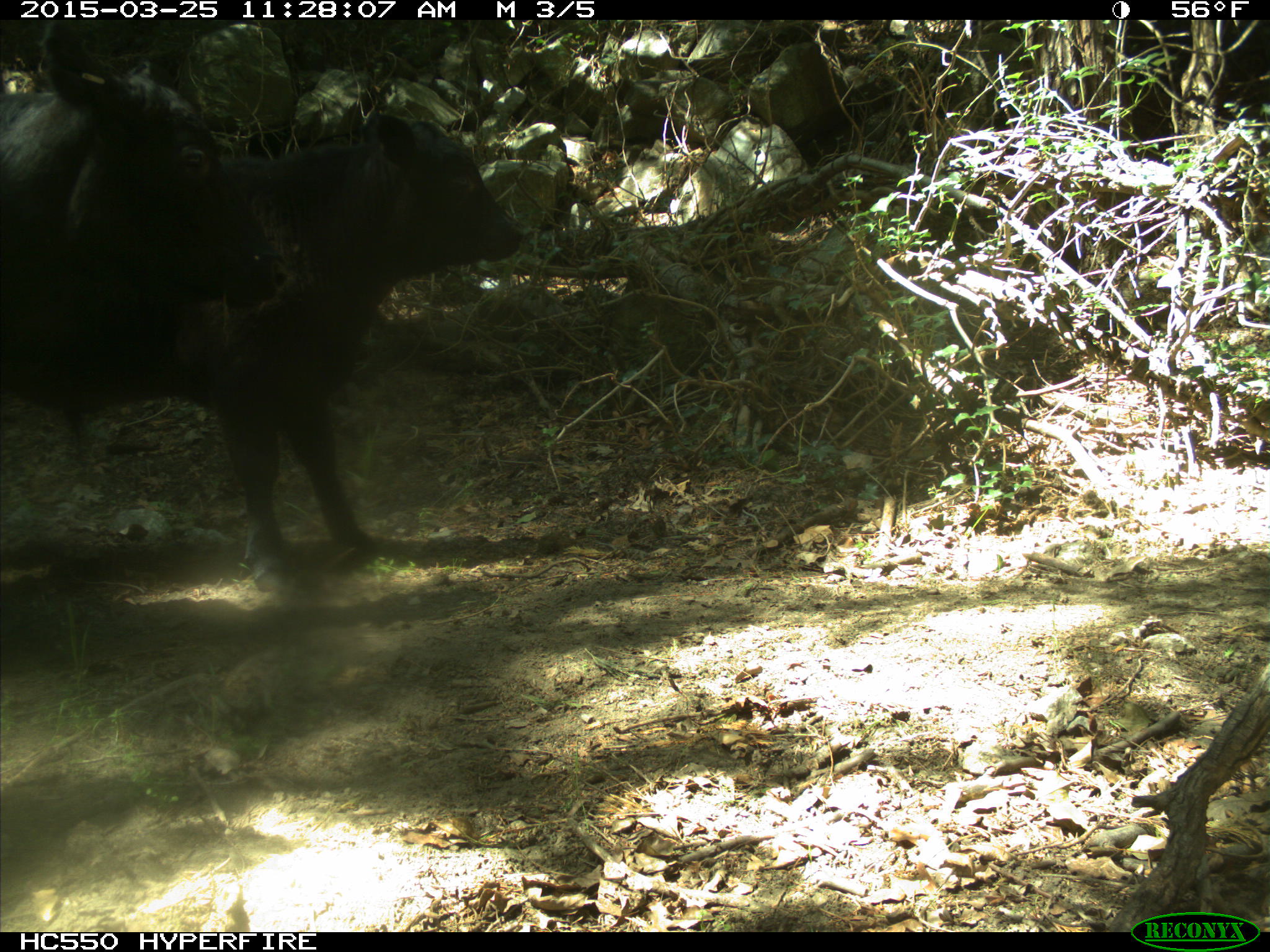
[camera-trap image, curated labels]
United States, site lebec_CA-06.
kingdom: Animalia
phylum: Chordata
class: Mammalia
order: Artiodactyla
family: Bovidae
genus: Bos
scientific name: Bos taurus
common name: domestic cow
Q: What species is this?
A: Bos taurus (domestic cow).